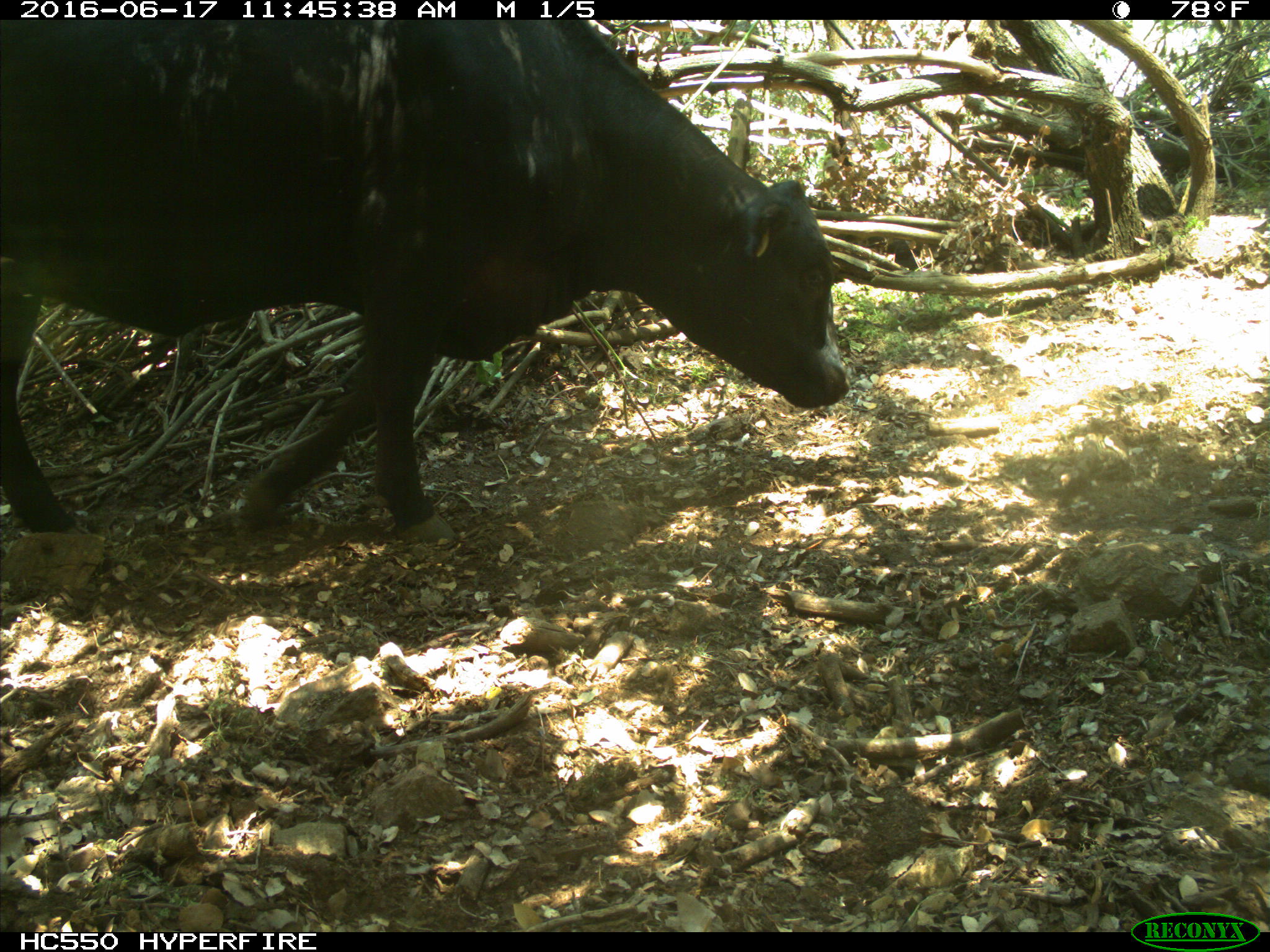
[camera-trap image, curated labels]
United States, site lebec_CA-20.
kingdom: Animalia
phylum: Chordata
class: Mammalia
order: Artiodactyla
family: Bovidae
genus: Bos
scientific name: Bos taurus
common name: domestic cow